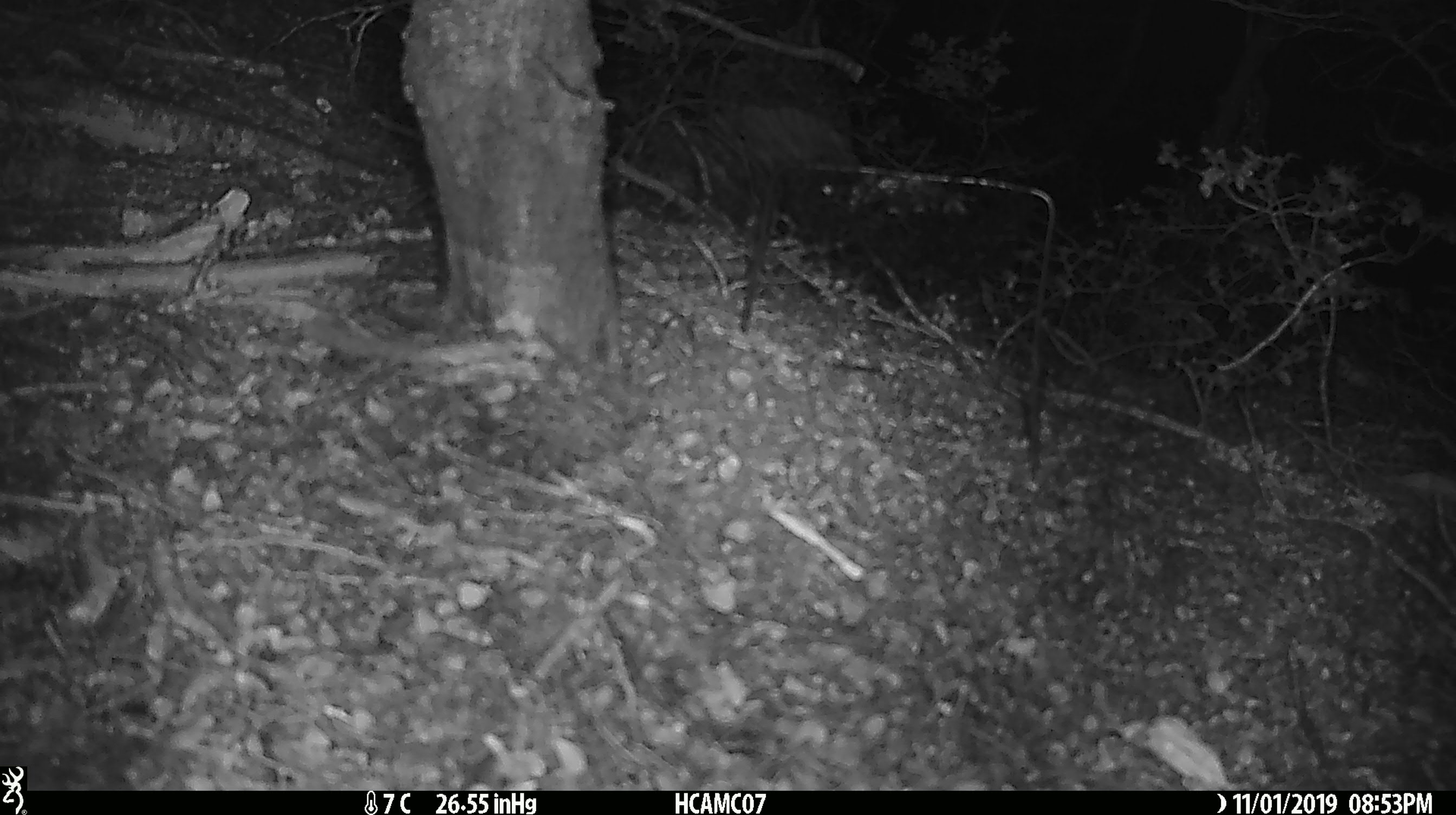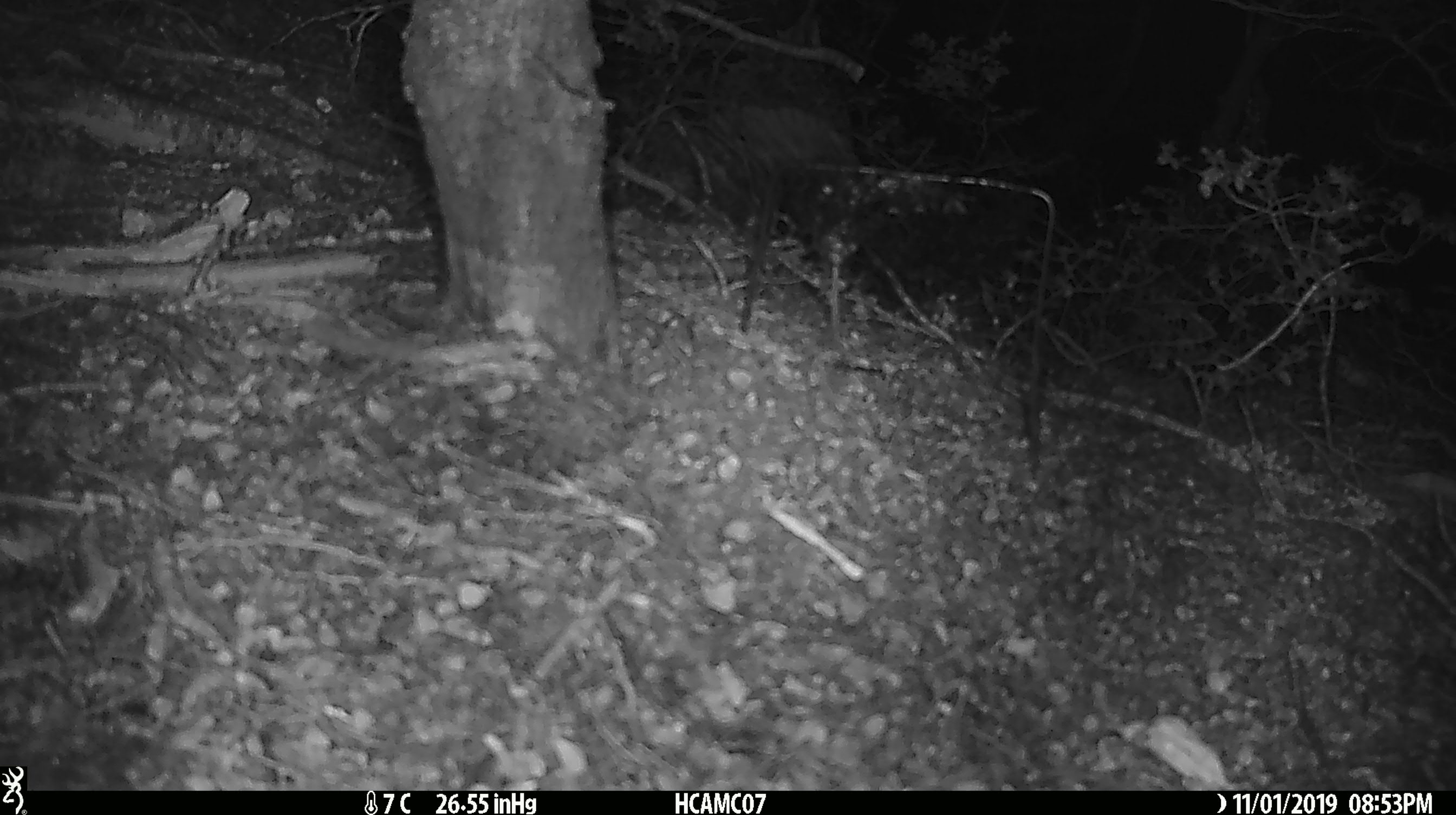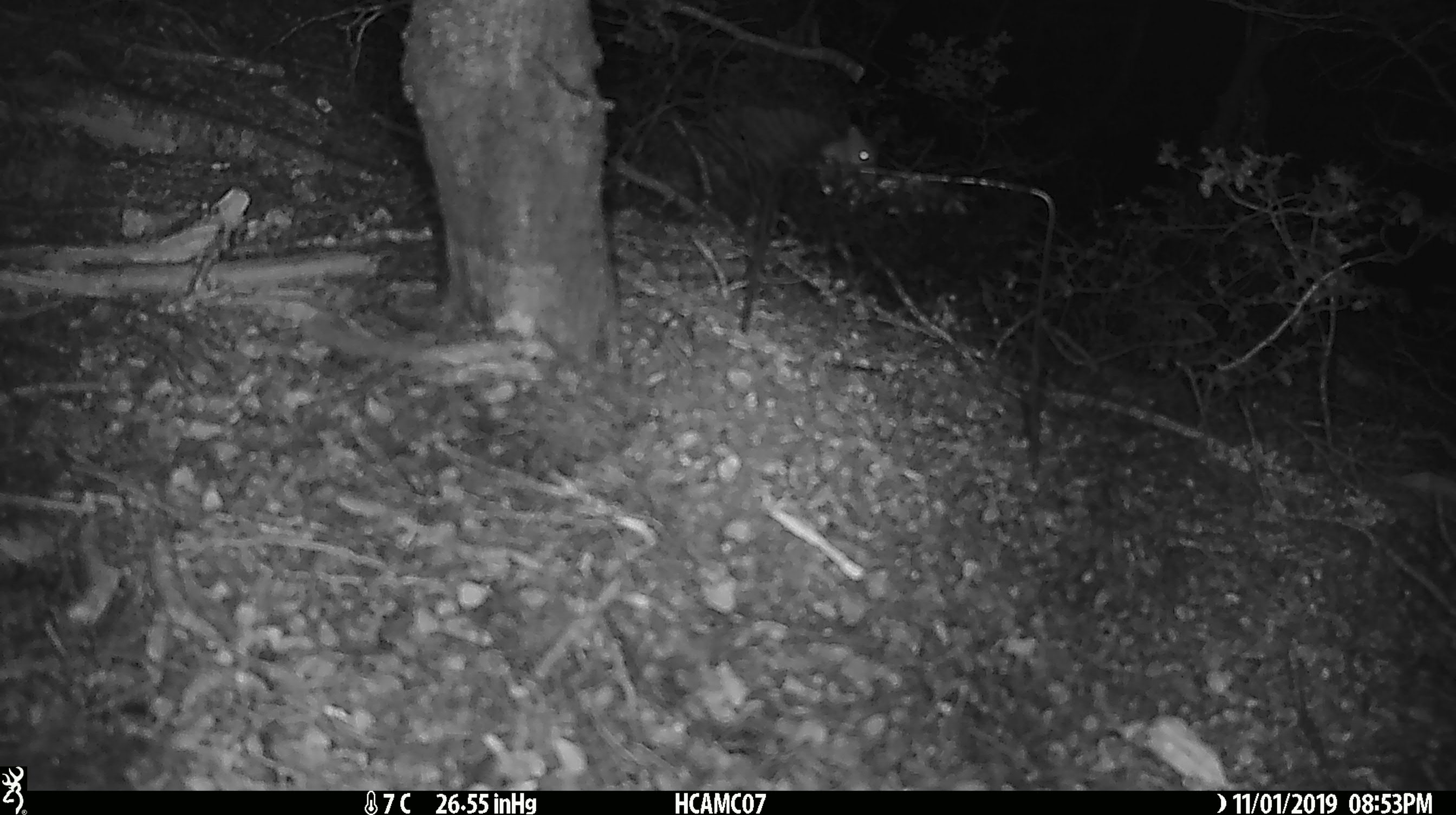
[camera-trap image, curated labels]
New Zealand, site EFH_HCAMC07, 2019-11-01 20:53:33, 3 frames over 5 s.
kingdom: Animalia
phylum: Chordata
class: Mammalia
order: Rodentia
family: Muridae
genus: Mus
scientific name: Mus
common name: mouse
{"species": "mouse (Mus)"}